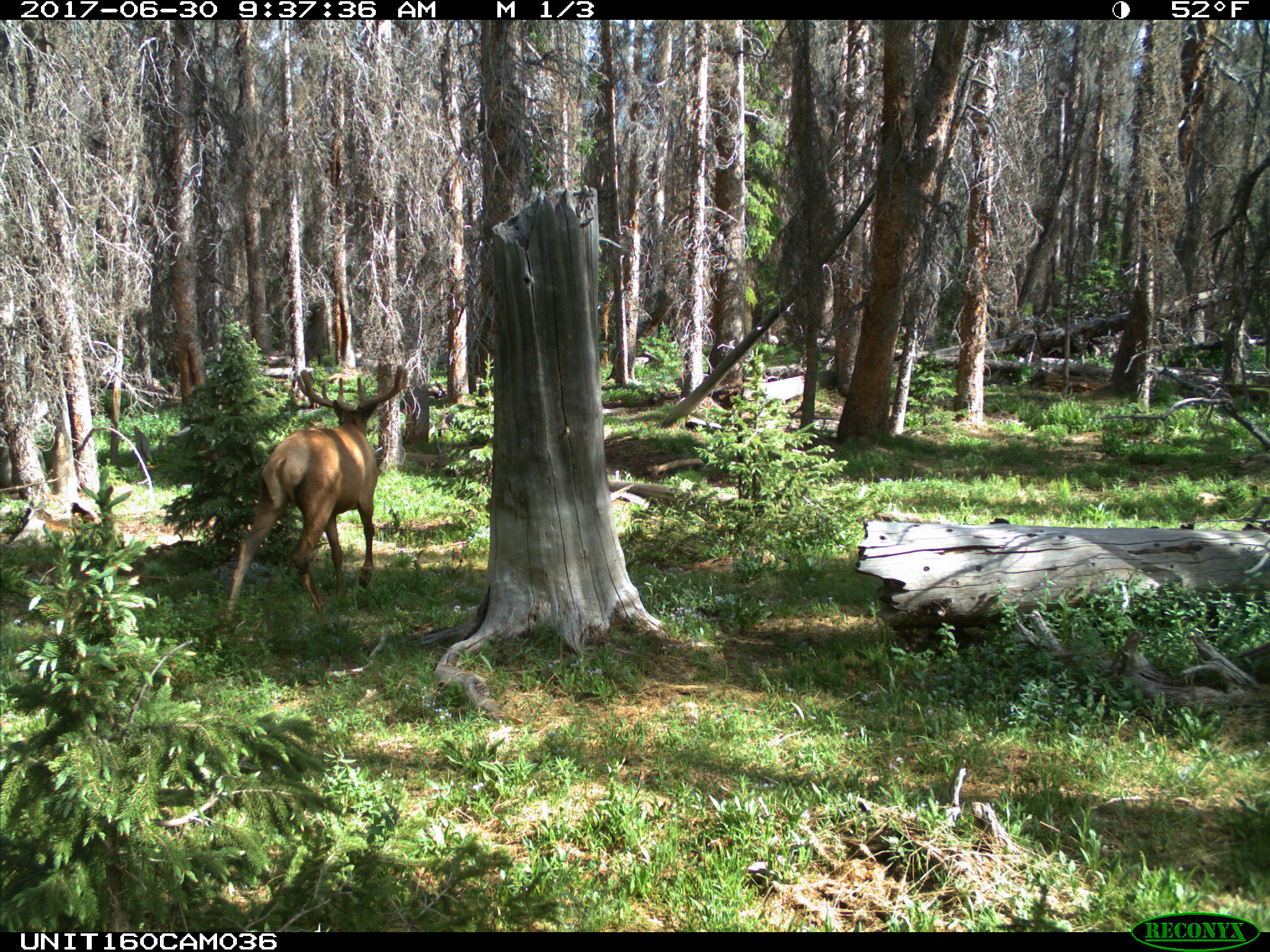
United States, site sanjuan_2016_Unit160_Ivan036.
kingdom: Animalia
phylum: Chordata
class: Mammalia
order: Artiodactyla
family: Cervidae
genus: Cervus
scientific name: Cervus elaphus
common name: red deer